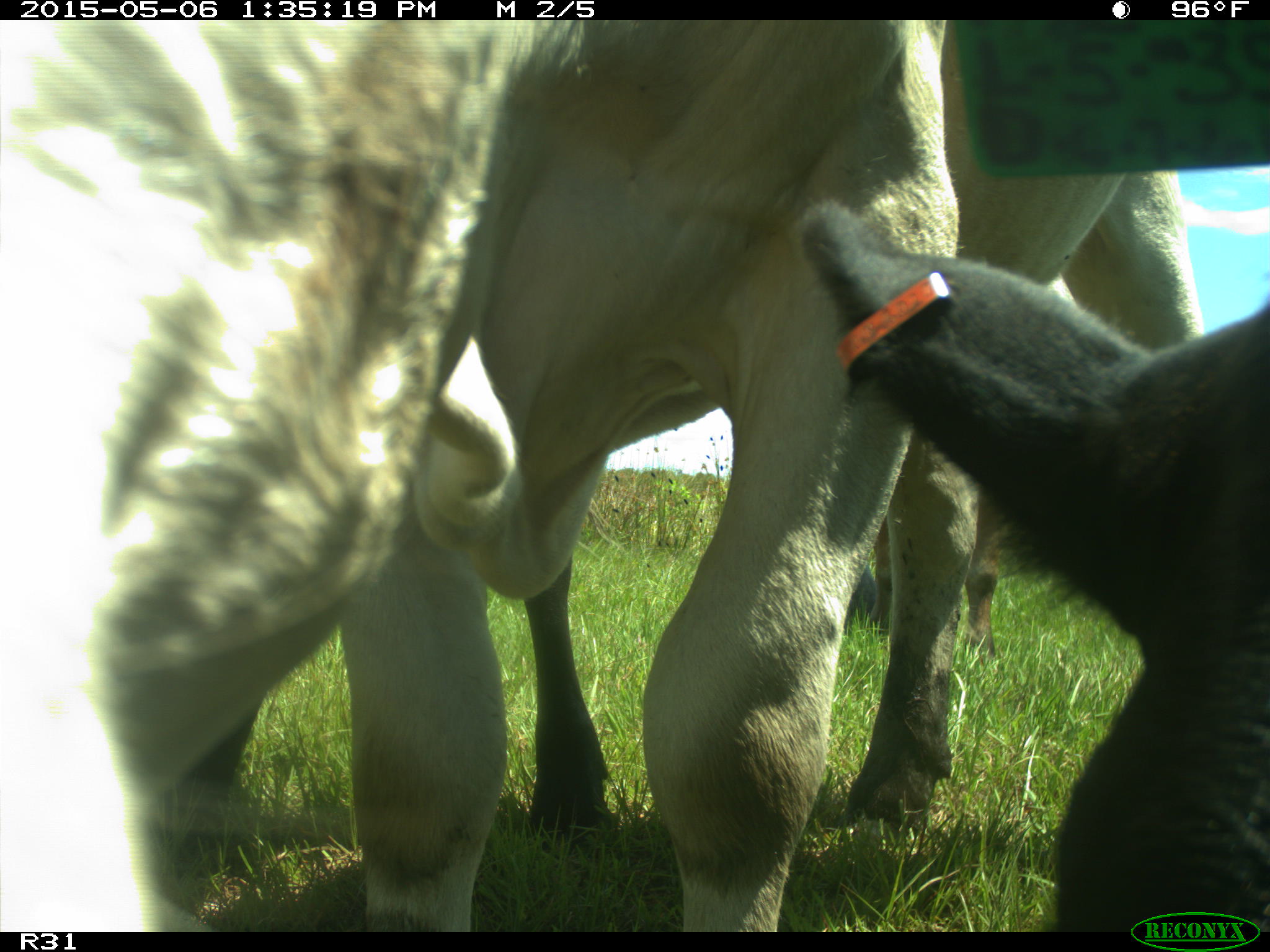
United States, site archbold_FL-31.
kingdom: Animalia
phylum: Chordata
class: Mammalia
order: Artiodactyla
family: Bovidae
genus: Bos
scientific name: Bos taurus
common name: domestic cow